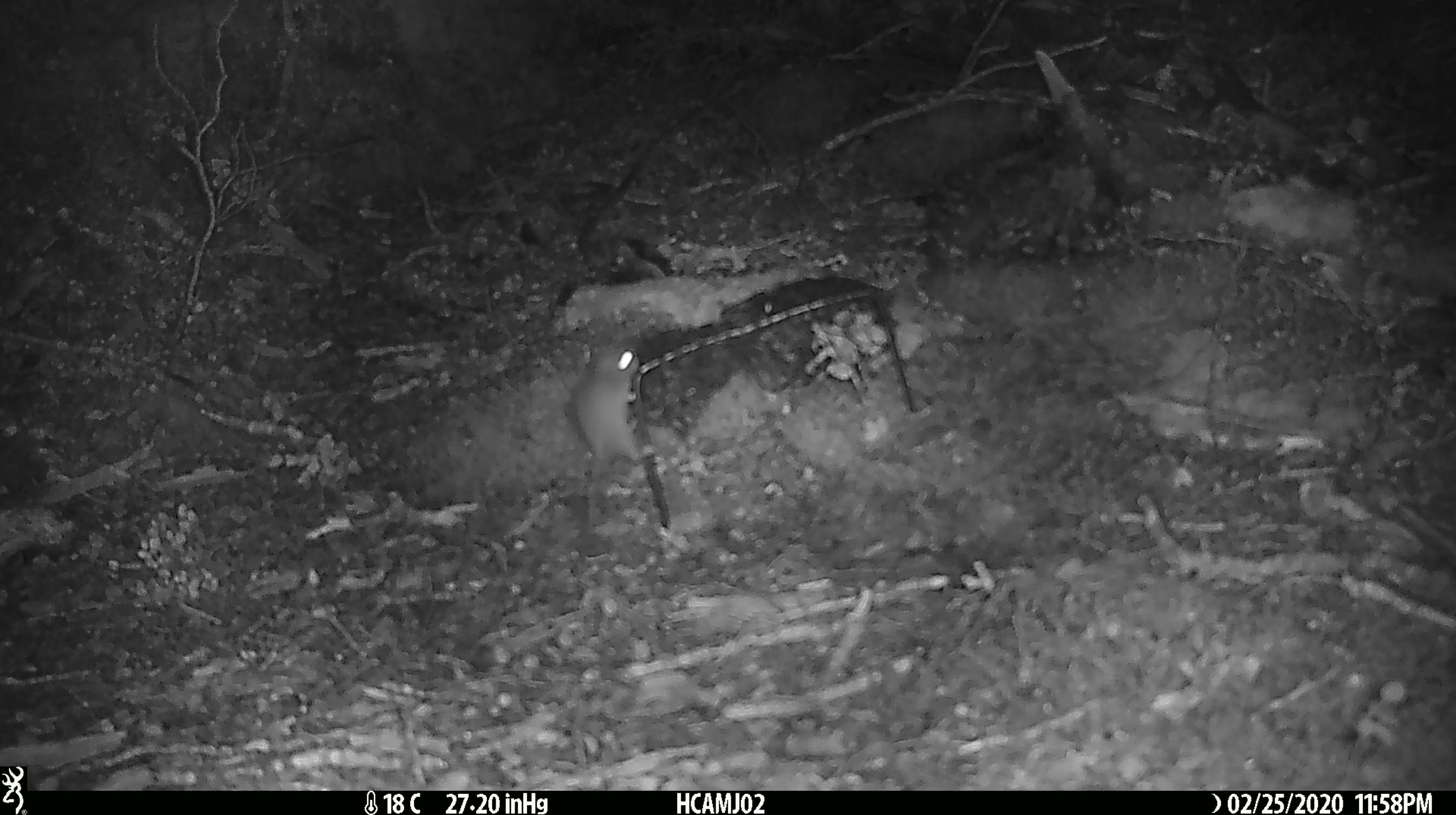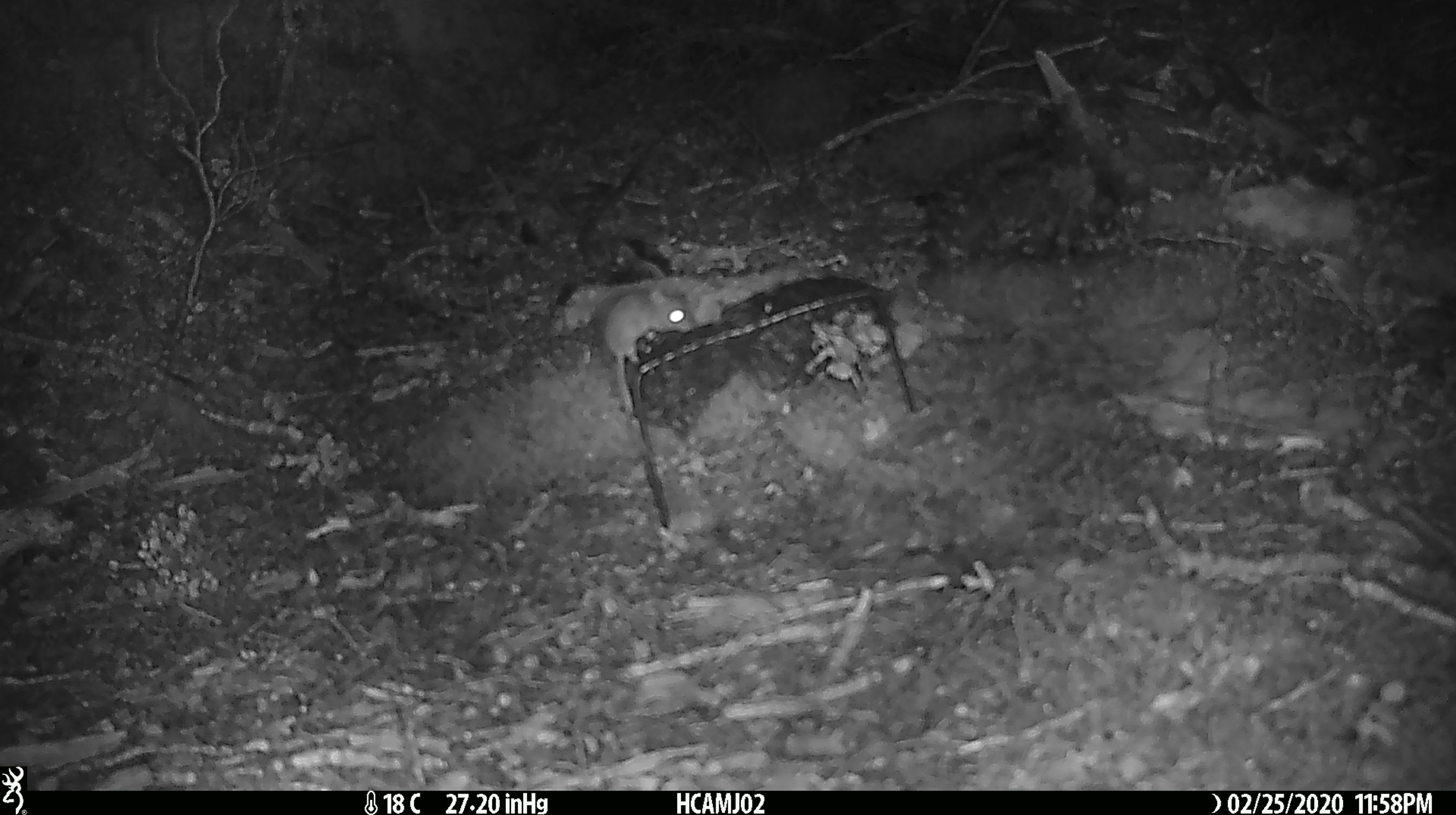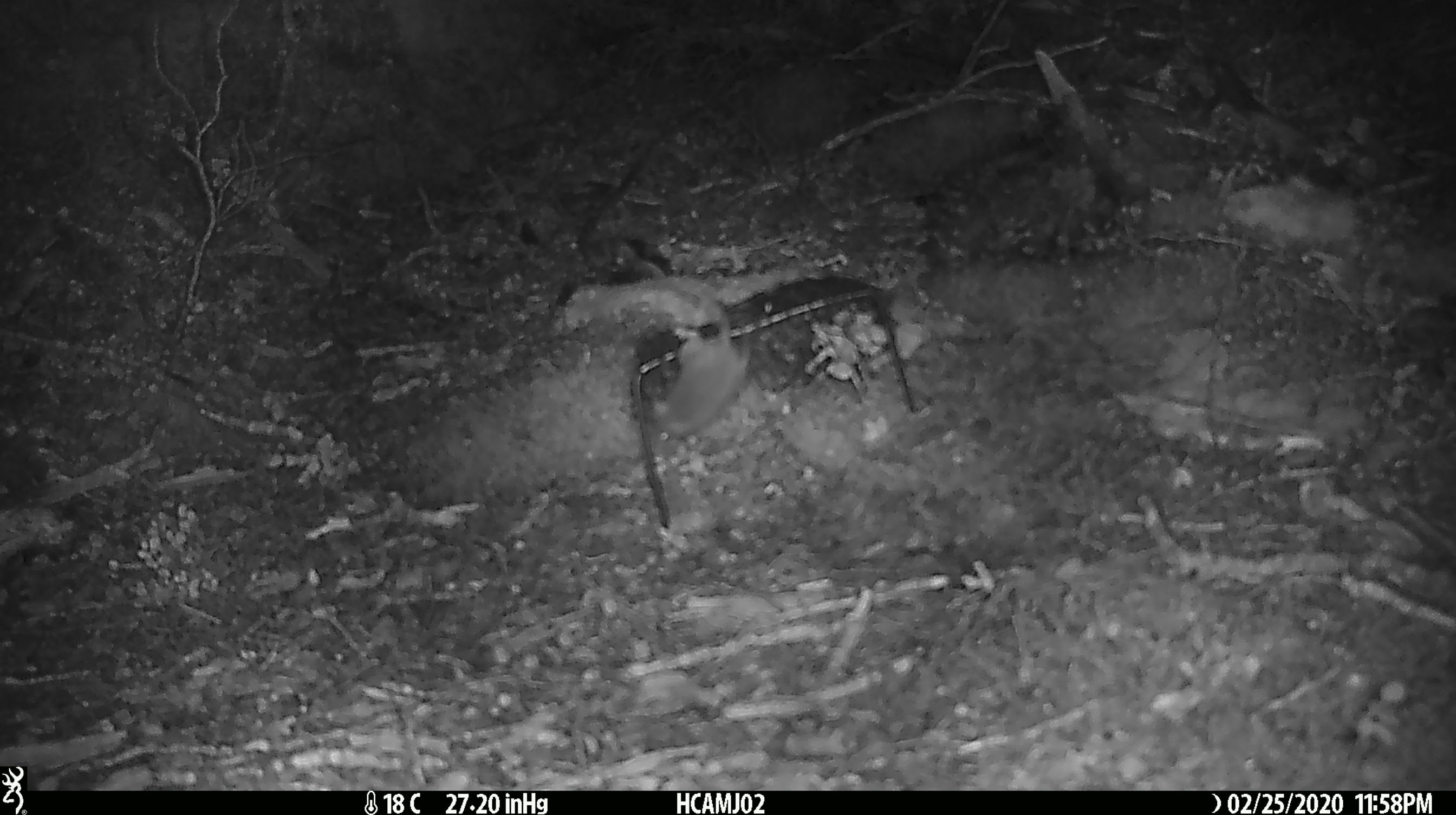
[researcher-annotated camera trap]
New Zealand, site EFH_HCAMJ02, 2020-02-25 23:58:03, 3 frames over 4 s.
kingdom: Animalia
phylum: Chordata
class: Mammalia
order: Rodentia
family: Muridae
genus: Mus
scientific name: Mus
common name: mouse